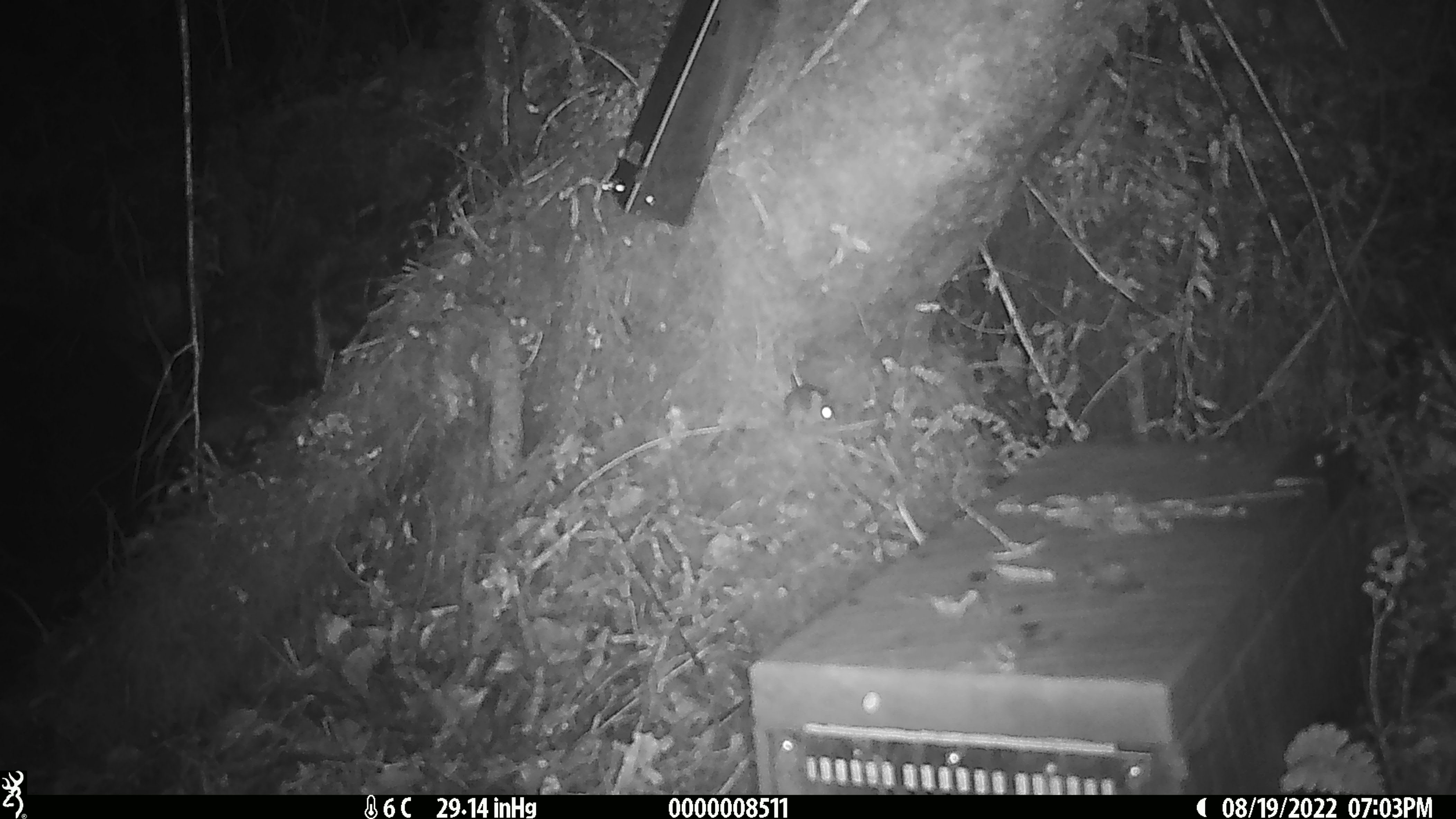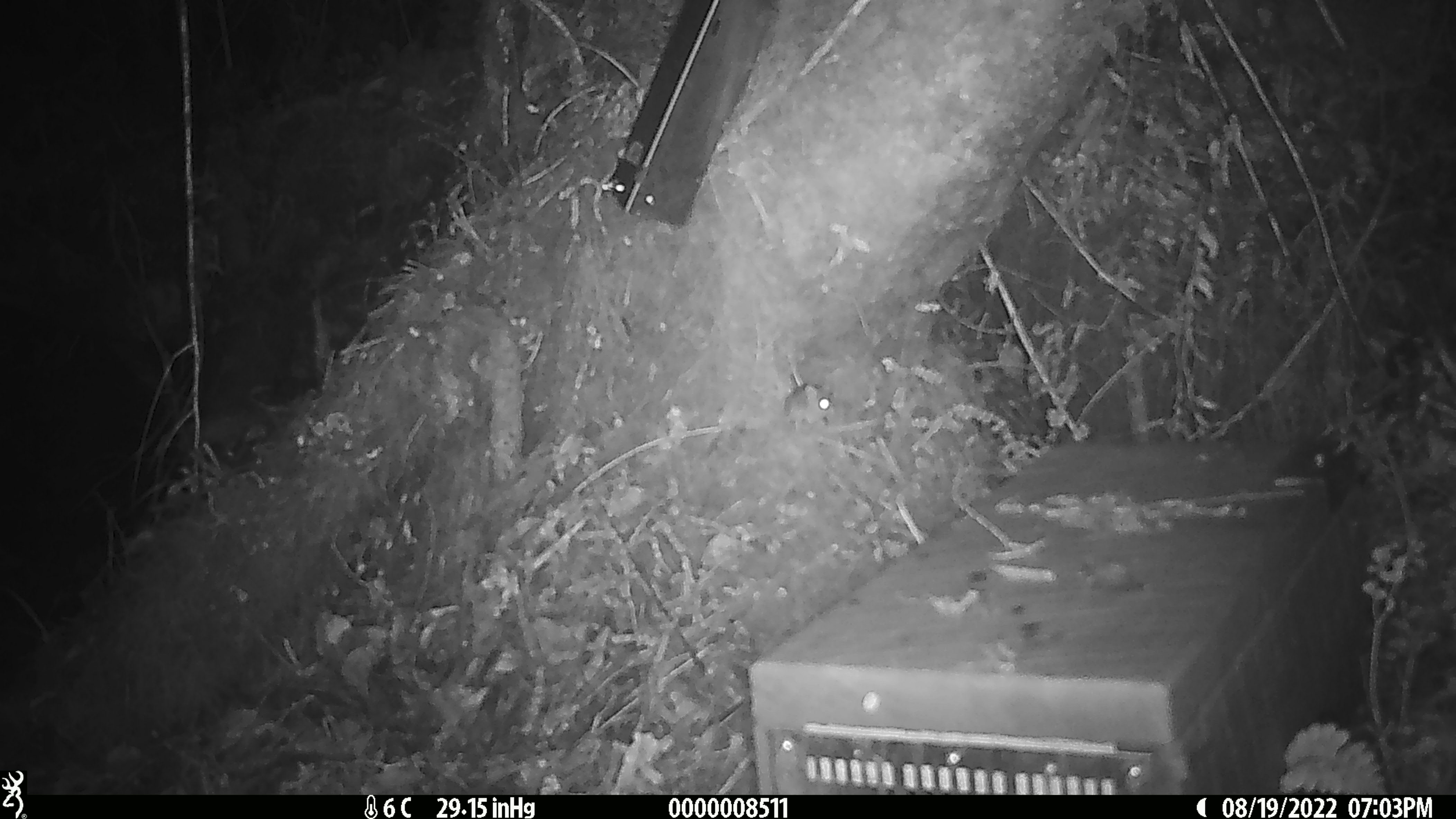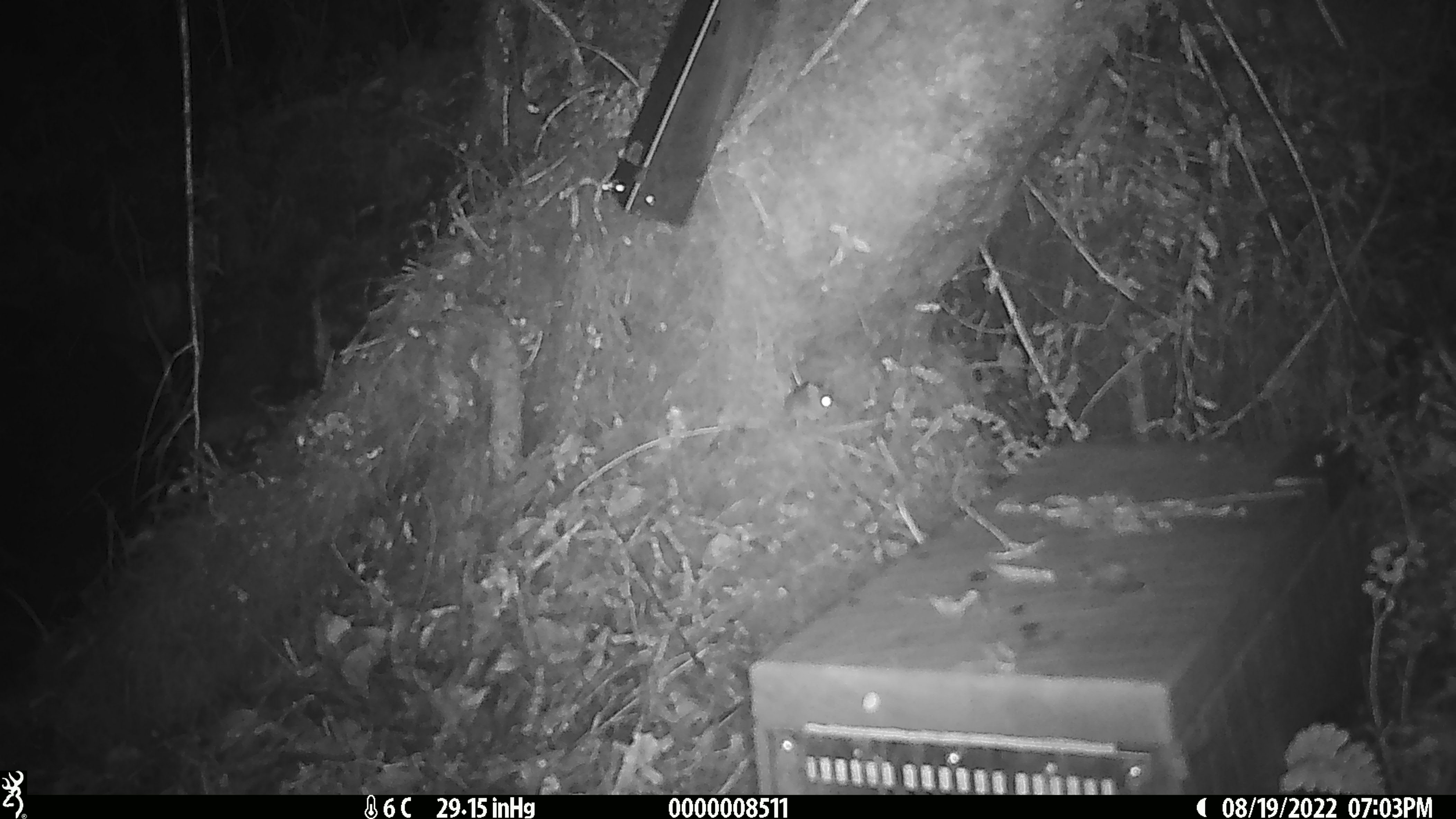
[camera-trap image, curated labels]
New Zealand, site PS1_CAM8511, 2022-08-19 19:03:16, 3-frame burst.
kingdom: Animalia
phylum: Chordata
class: Mammalia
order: Rodentia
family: Muridae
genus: Mus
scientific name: Mus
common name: mouse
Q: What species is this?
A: Mouse (Mus).